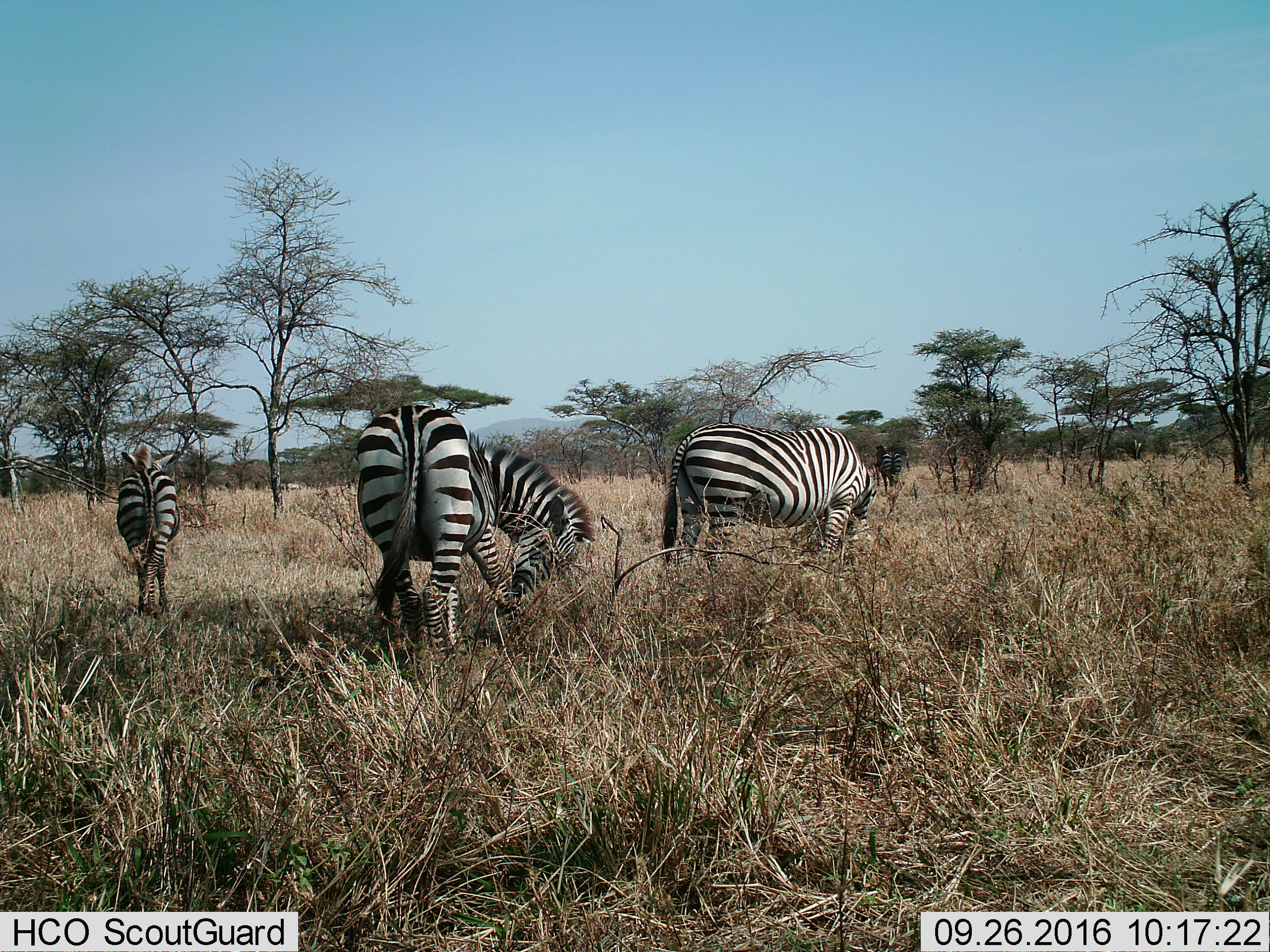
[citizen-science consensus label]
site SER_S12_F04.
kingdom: Animalia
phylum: Chordata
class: Mammalia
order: Perissodactyla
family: Equidae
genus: Equus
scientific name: Equus quagga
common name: plains zebra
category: zebraplains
Zebraplains (plains zebra) (Equus quagga), count 4. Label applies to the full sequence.